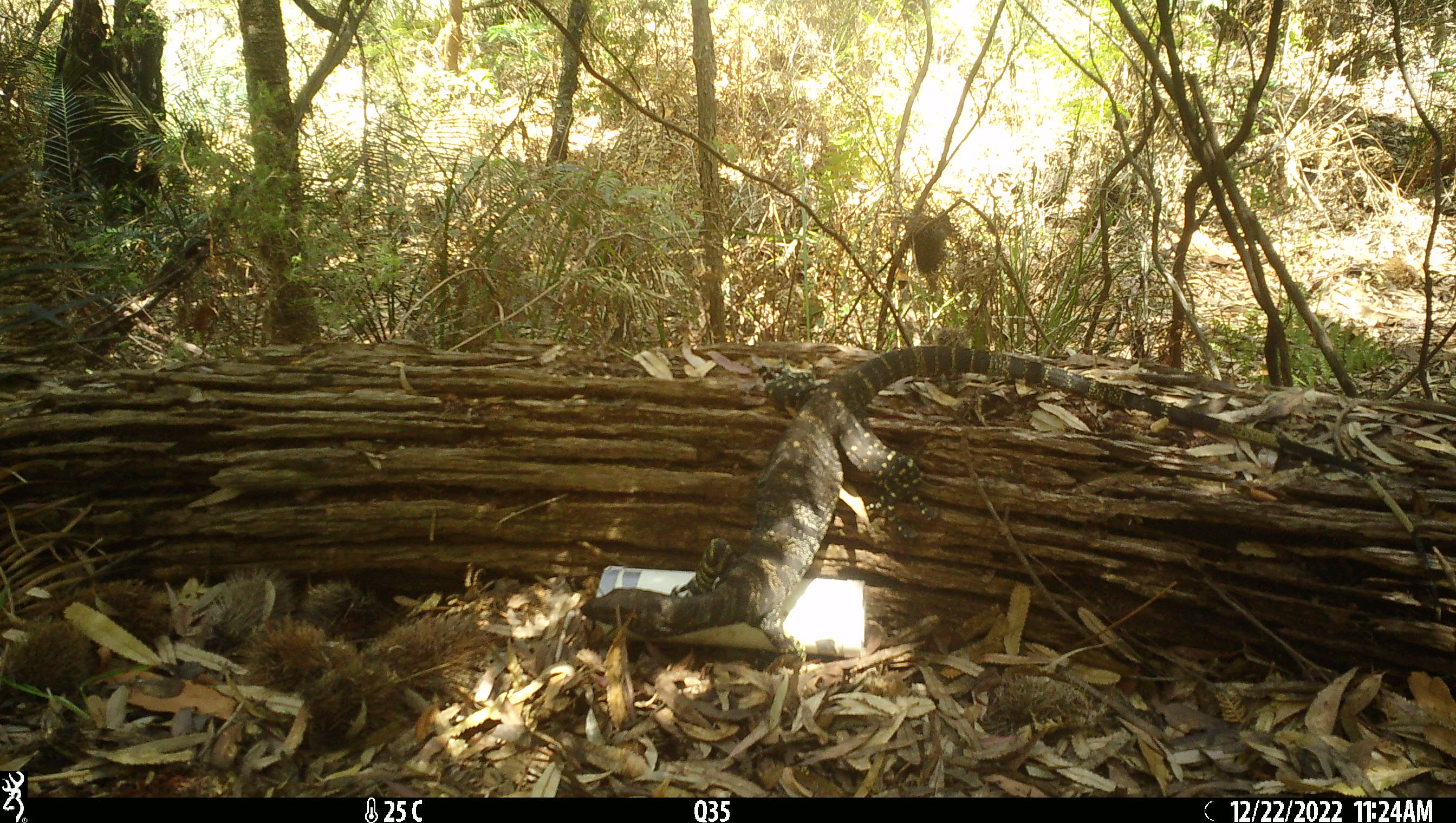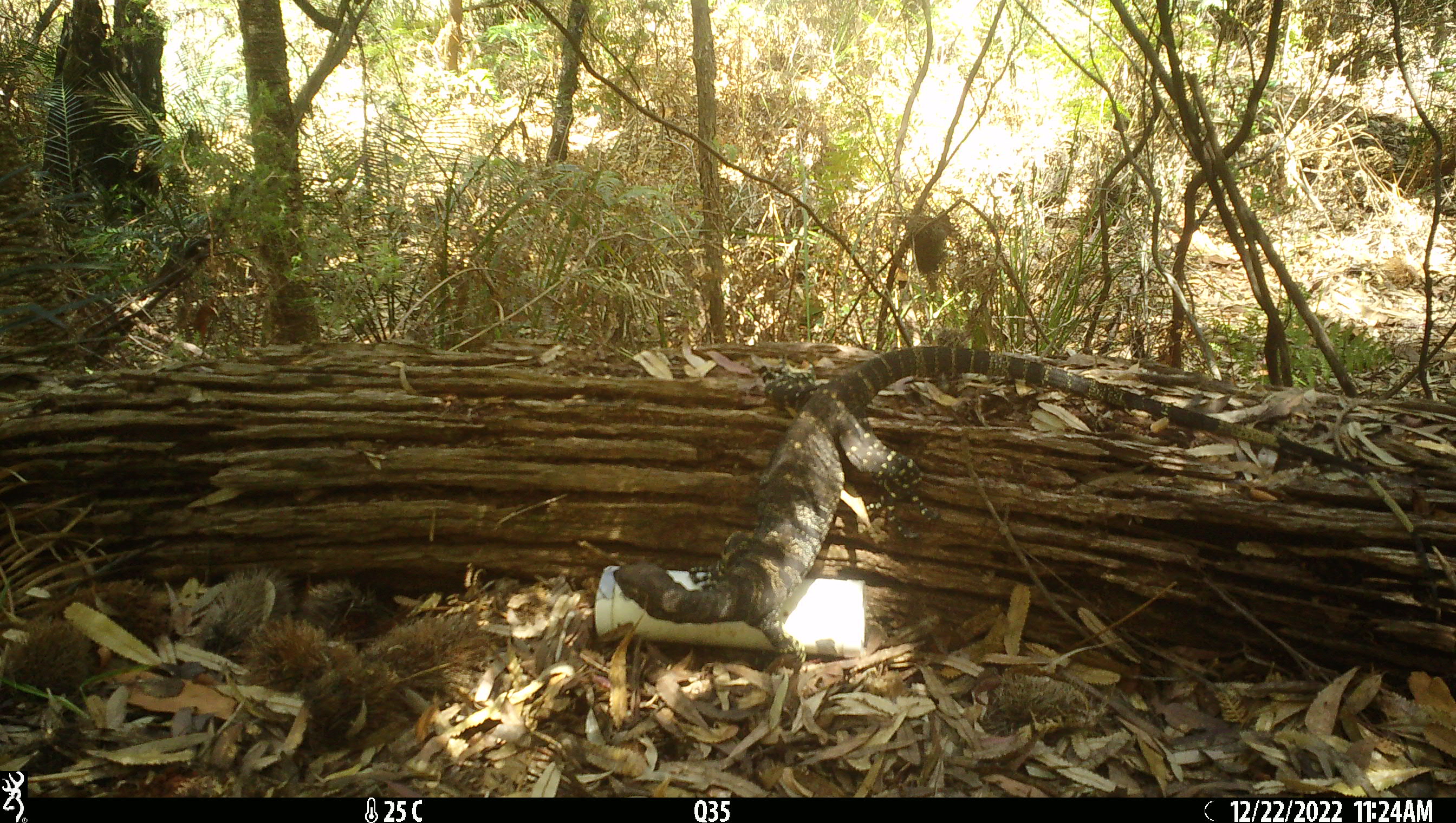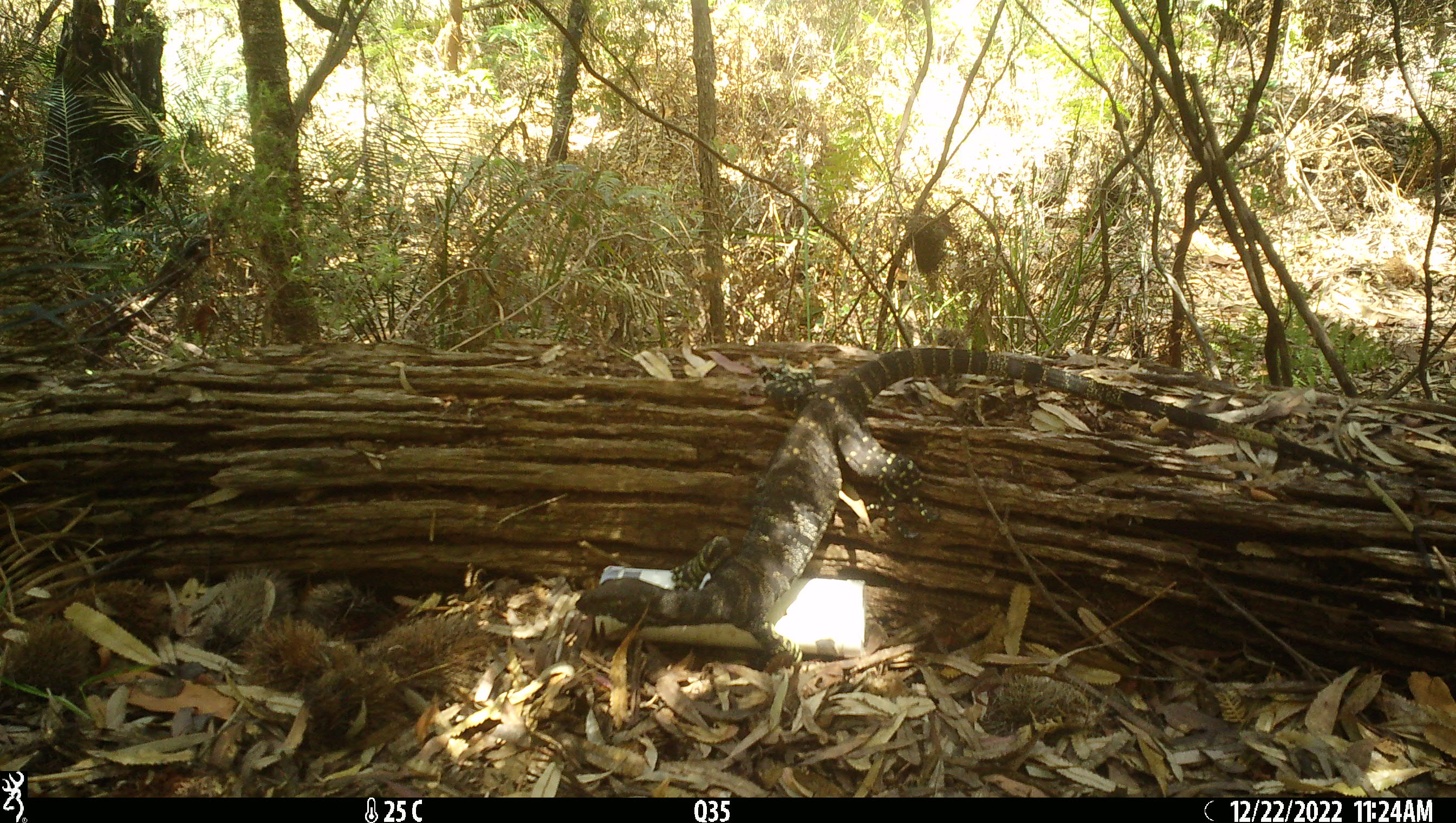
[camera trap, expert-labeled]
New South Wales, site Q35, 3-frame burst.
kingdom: Animalia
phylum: Chordata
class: Reptilia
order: Squamata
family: Varanidae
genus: Varanus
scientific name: Varanus varius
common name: lace monitor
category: goanna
Goanna (lace monitor) (Varanus varius).